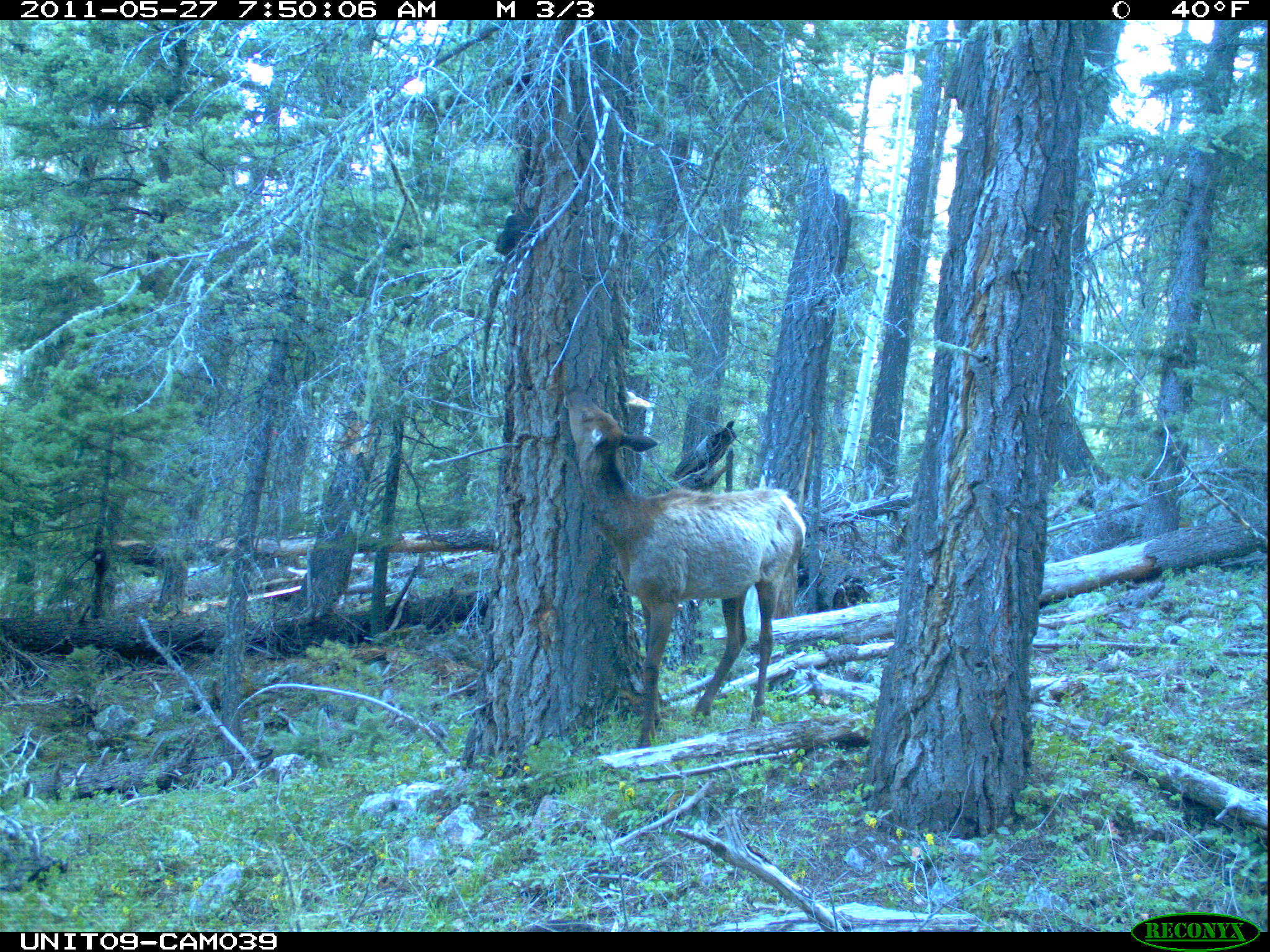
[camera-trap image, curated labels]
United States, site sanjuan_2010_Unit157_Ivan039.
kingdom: Animalia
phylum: Chordata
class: Mammalia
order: Artiodactyla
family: Cervidae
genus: Cervus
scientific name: Cervus elaphus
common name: red deer